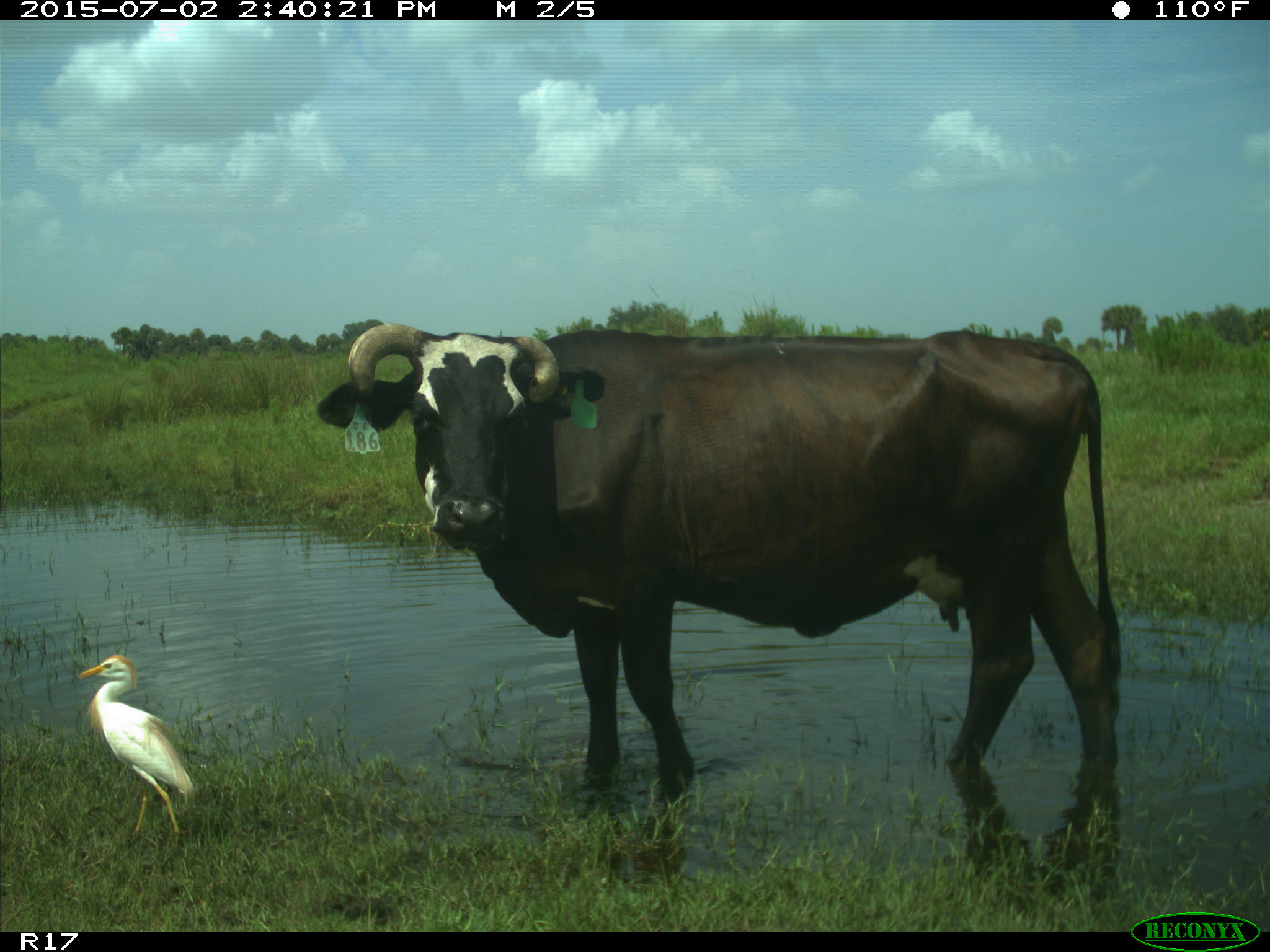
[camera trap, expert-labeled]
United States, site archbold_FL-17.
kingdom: Animalia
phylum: Chordata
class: Mammalia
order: Artiodactyla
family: Bovidae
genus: Bos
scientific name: Bos taurus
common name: domestic cow